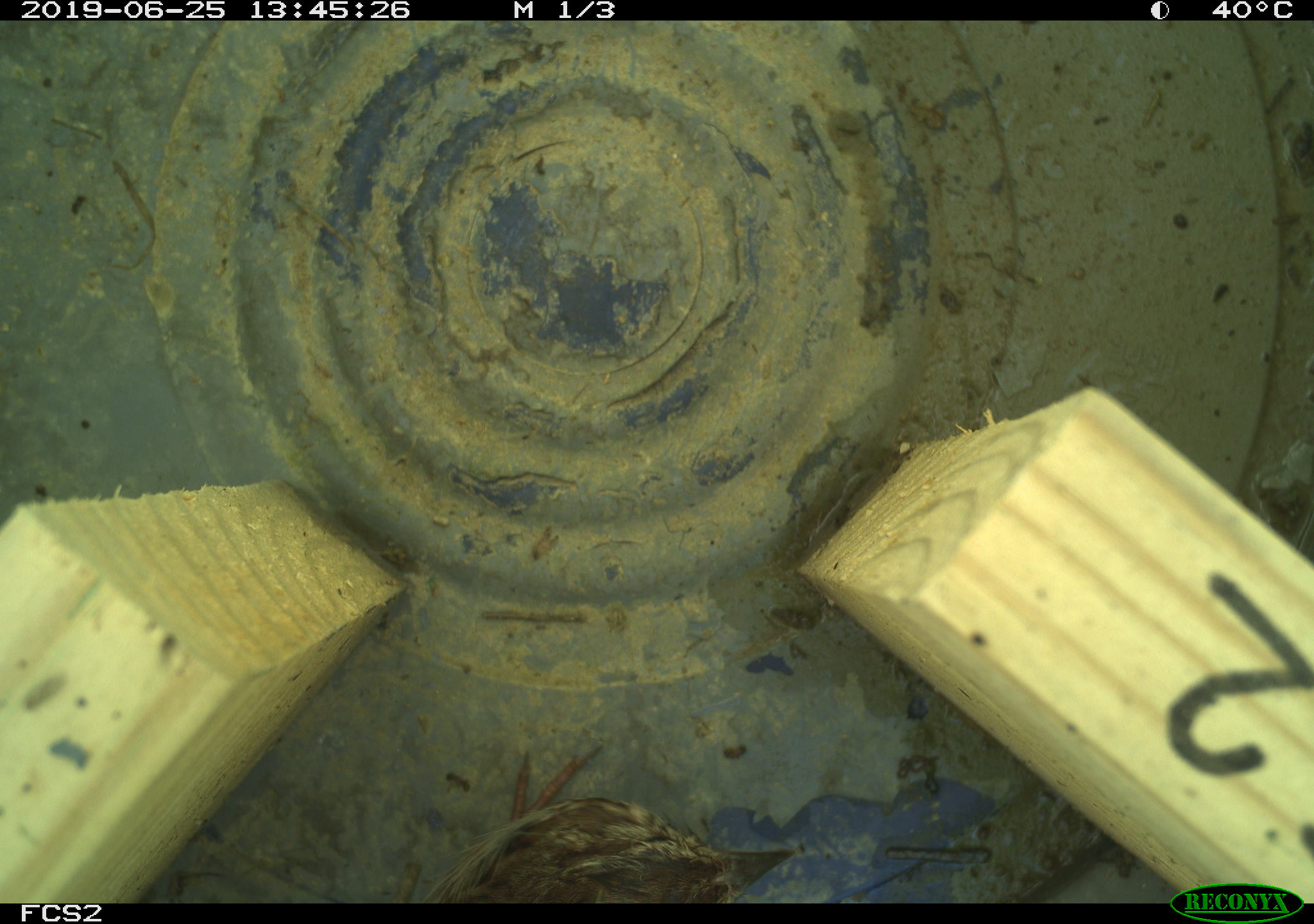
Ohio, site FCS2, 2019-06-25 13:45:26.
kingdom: Animalia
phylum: Chordata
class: Aves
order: Passeriformes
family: Passerellidae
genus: Melospiza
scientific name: Melospiza melodia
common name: song sparrow